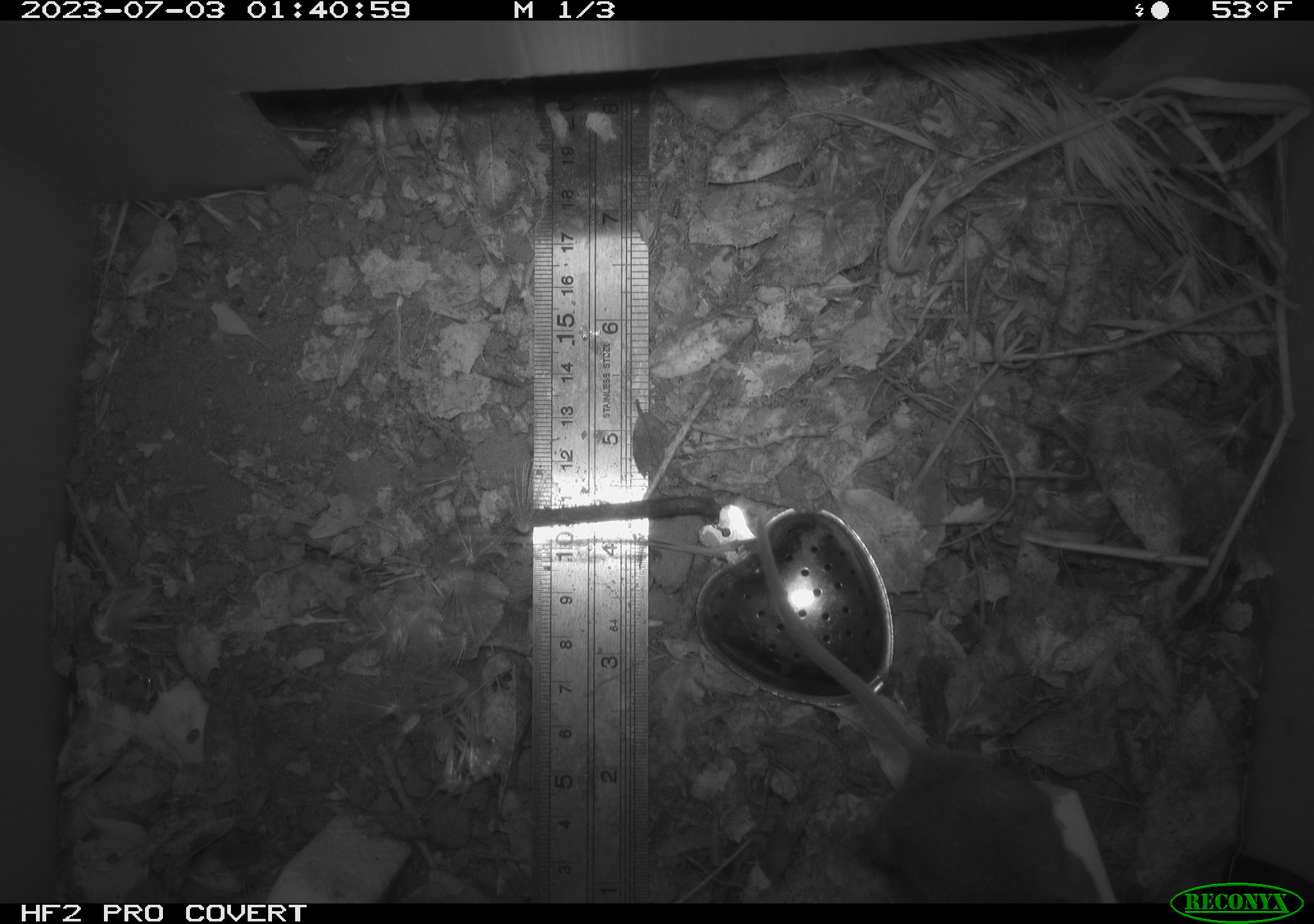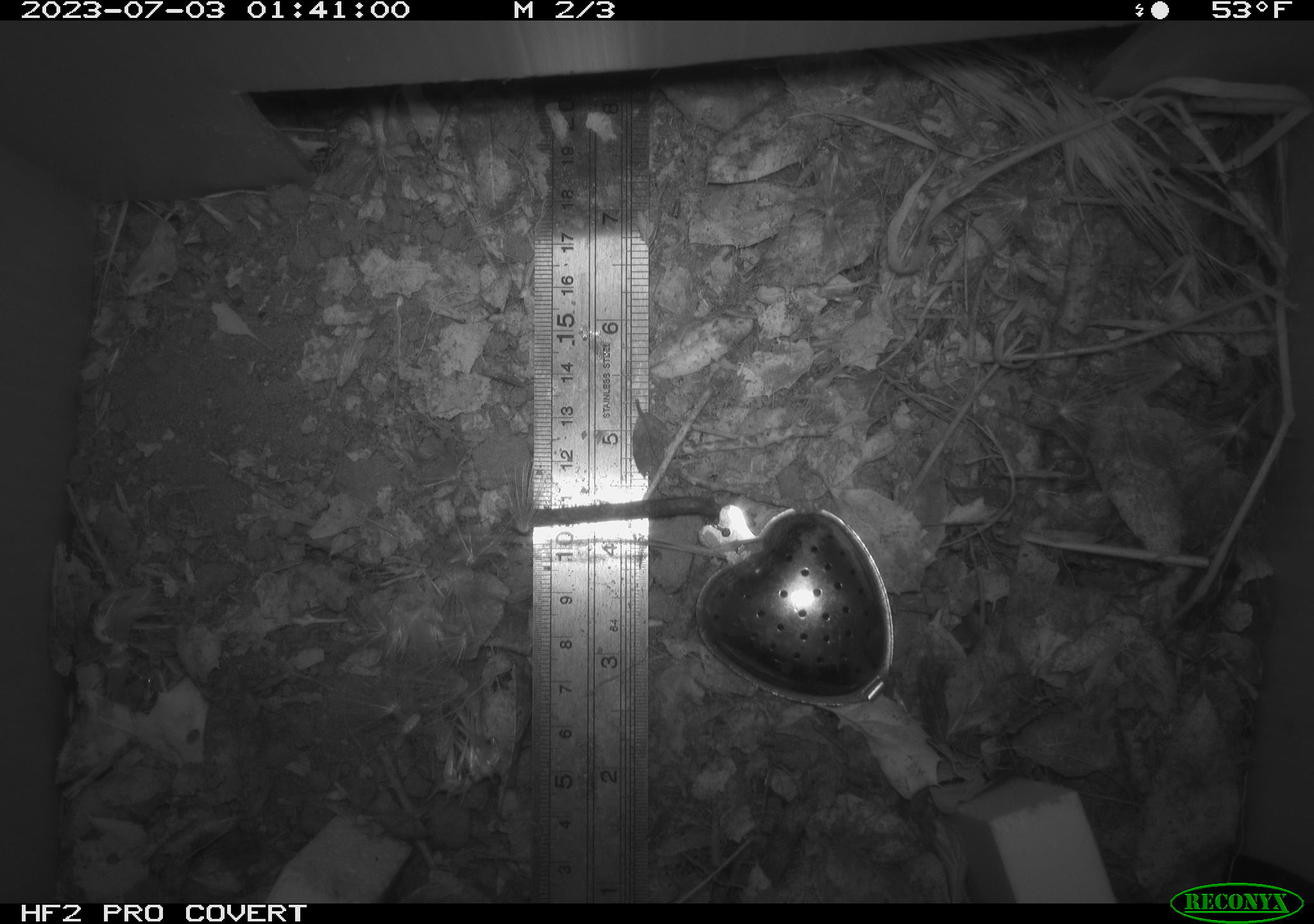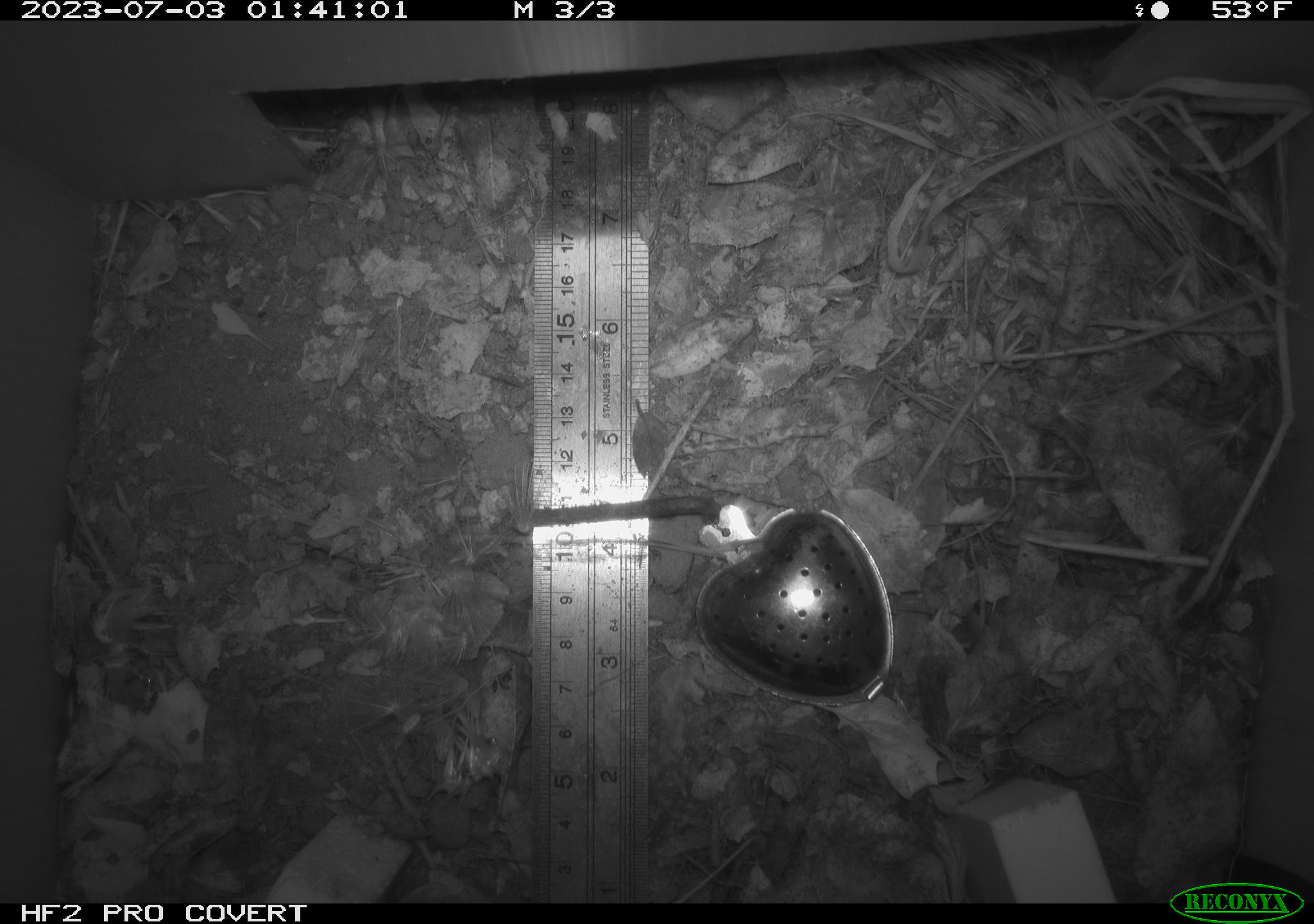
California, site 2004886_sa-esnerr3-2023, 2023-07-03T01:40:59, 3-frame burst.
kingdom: Animalia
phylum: Chordata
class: Mammalia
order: Rodentia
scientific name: Rodentia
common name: mouse species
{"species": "mouse species (Rodentia)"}